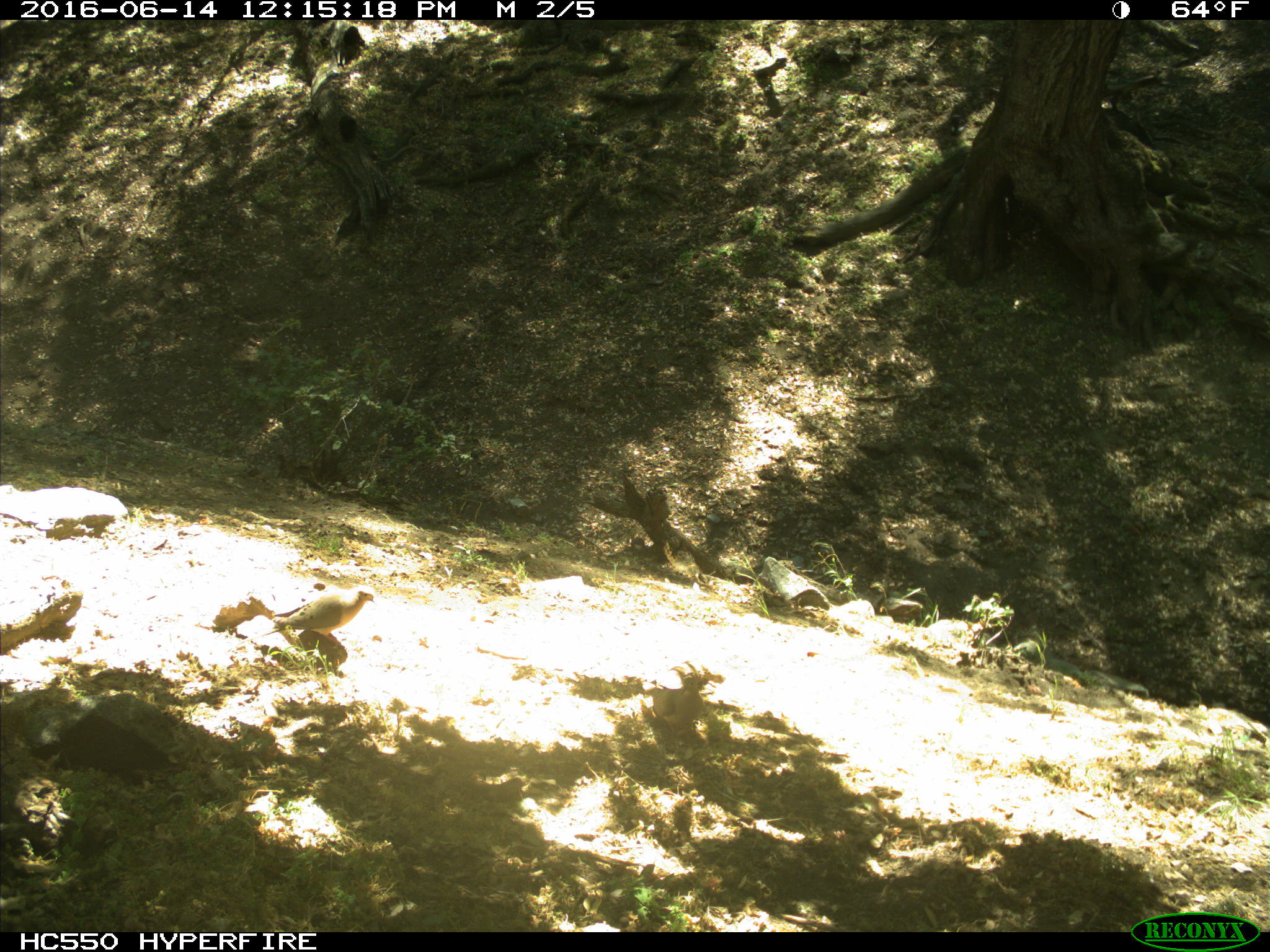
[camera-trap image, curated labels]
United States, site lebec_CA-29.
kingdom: Animalia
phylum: Chordata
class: Aves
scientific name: Aves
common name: birds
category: unidentified bird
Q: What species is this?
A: Unidentified bird (birds) (Aves).